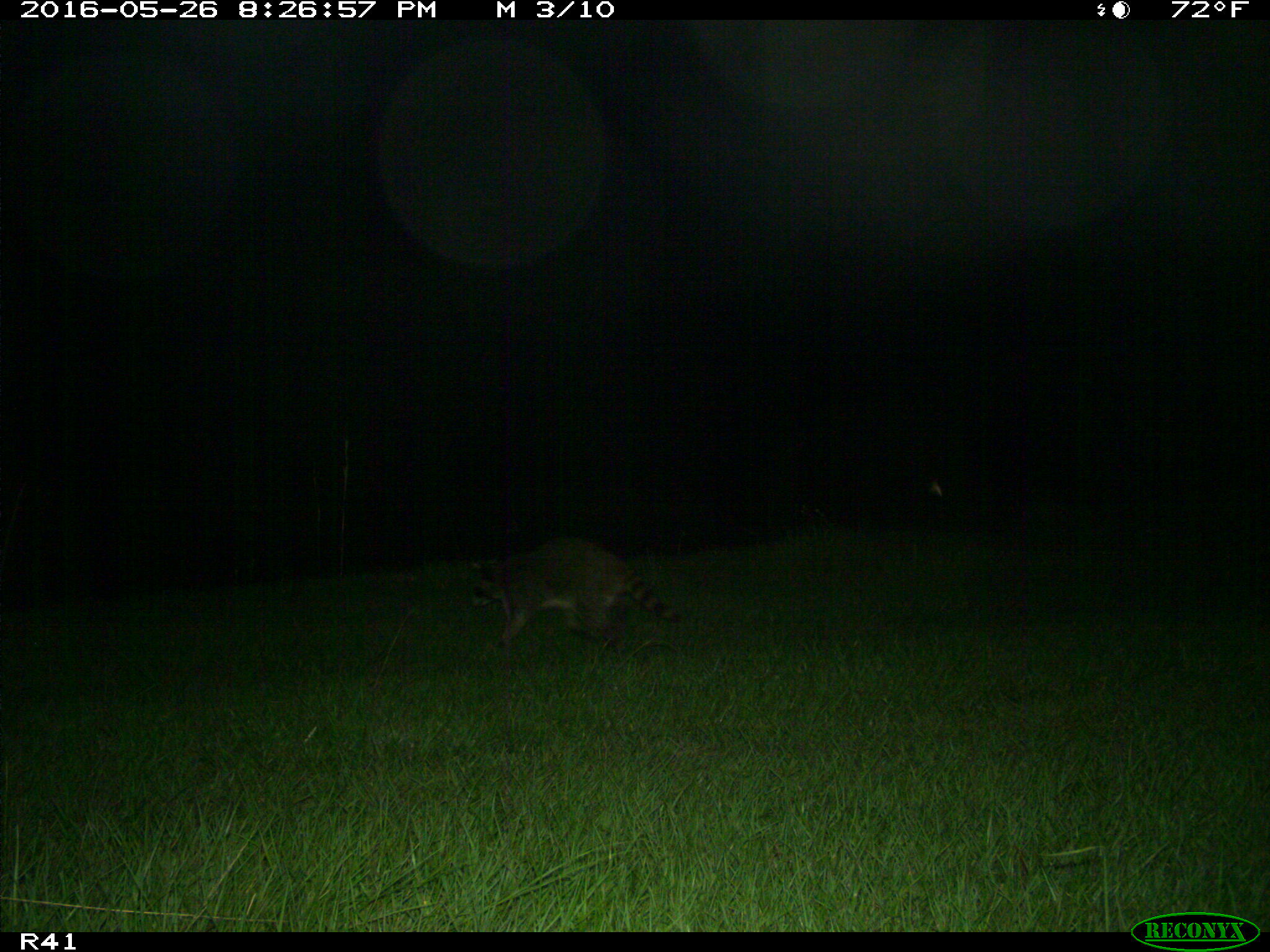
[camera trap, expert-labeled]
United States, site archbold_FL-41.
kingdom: Animalia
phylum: Chordata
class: Mammalia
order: Carnivora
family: Procyonidae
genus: Procyon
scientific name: Procyon lotor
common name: common raccoon